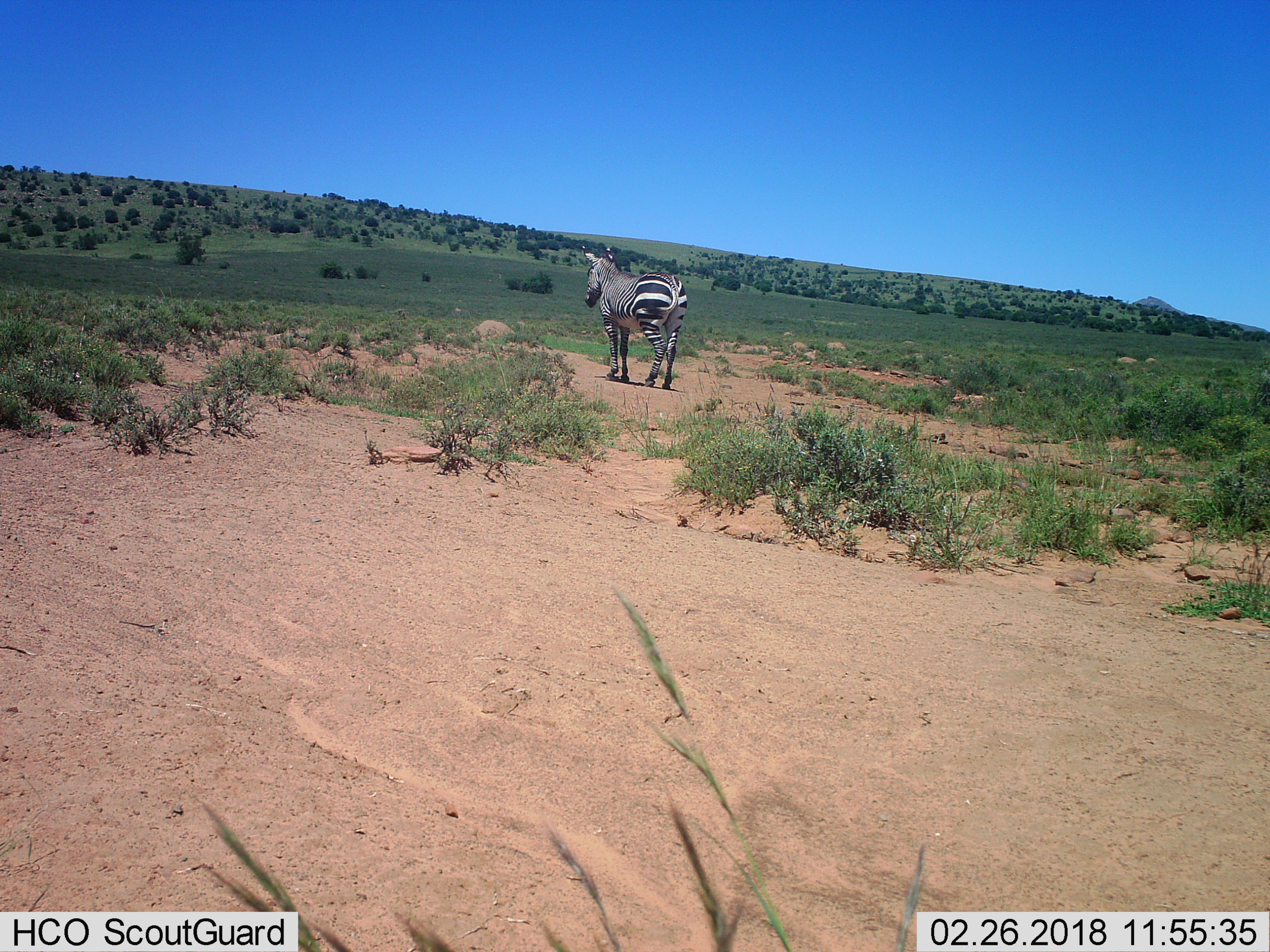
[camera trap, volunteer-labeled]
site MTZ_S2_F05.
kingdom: Animalia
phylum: Chordata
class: Mammalia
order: Perissodactyla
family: Equidae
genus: Equus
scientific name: Equus zebra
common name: mountain zebra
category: zebramountain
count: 1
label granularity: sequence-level